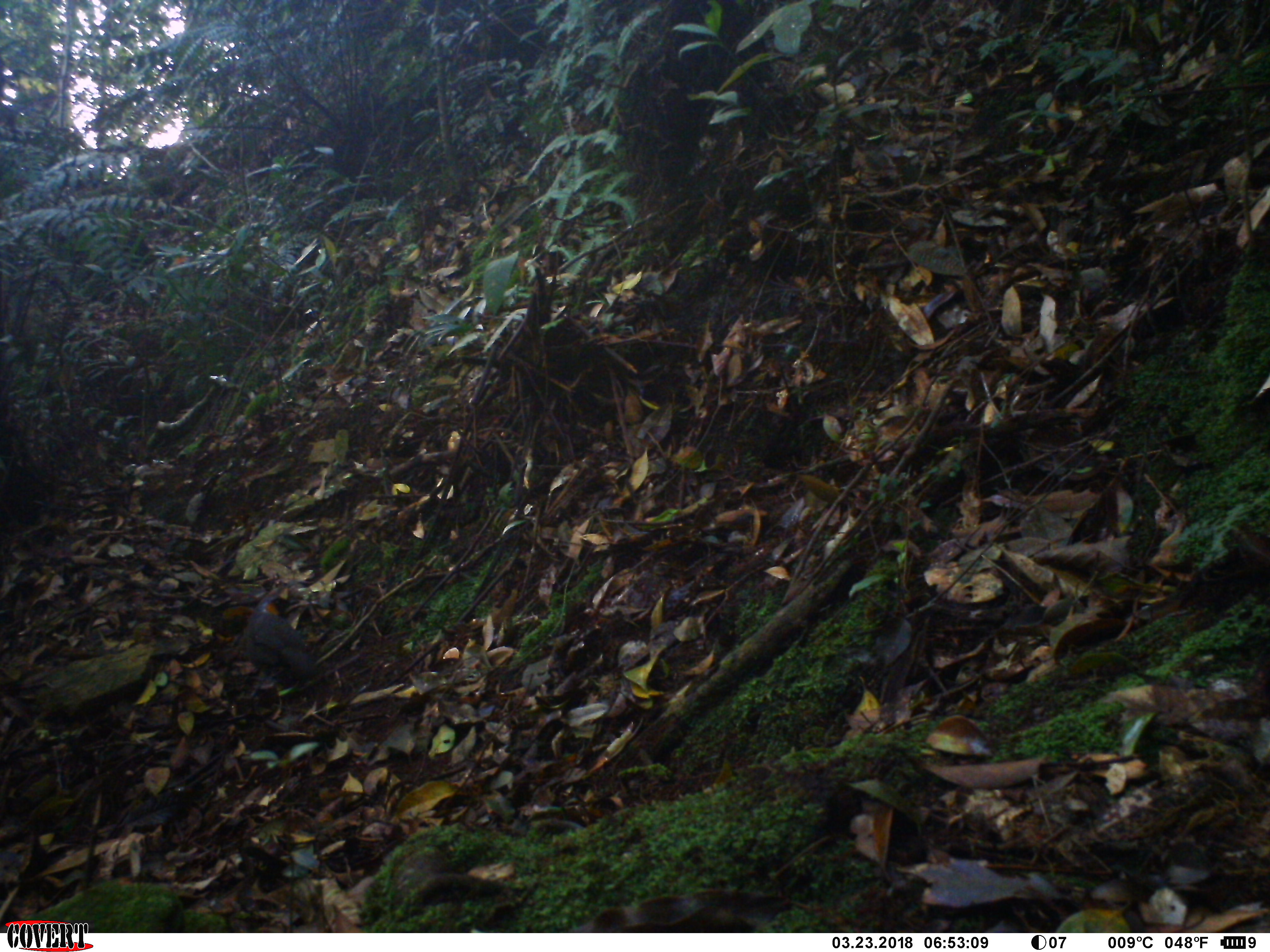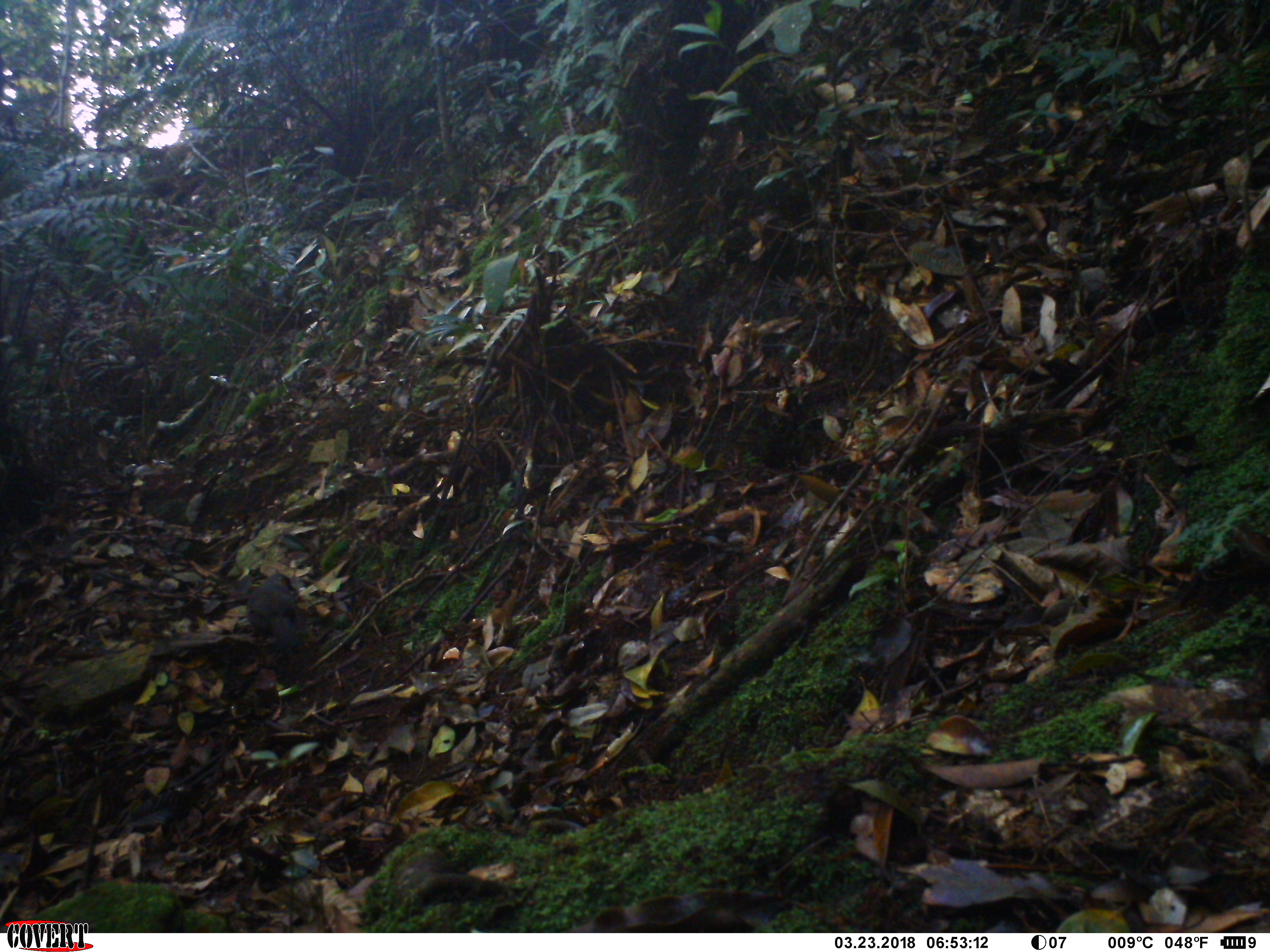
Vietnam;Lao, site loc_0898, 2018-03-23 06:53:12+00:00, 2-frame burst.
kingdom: Animalia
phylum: Chordata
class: Aves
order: Passeriformes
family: Leiothrichidae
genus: Garrulax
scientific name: Garrulax castanotis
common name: rufous-cheeked laughingthrush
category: rufous cheeked laughingthrush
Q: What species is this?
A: Rufous cheeked laughingthrush (rufous-cheeked laughingthrush) (Garrulax castanotis).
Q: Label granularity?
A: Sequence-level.